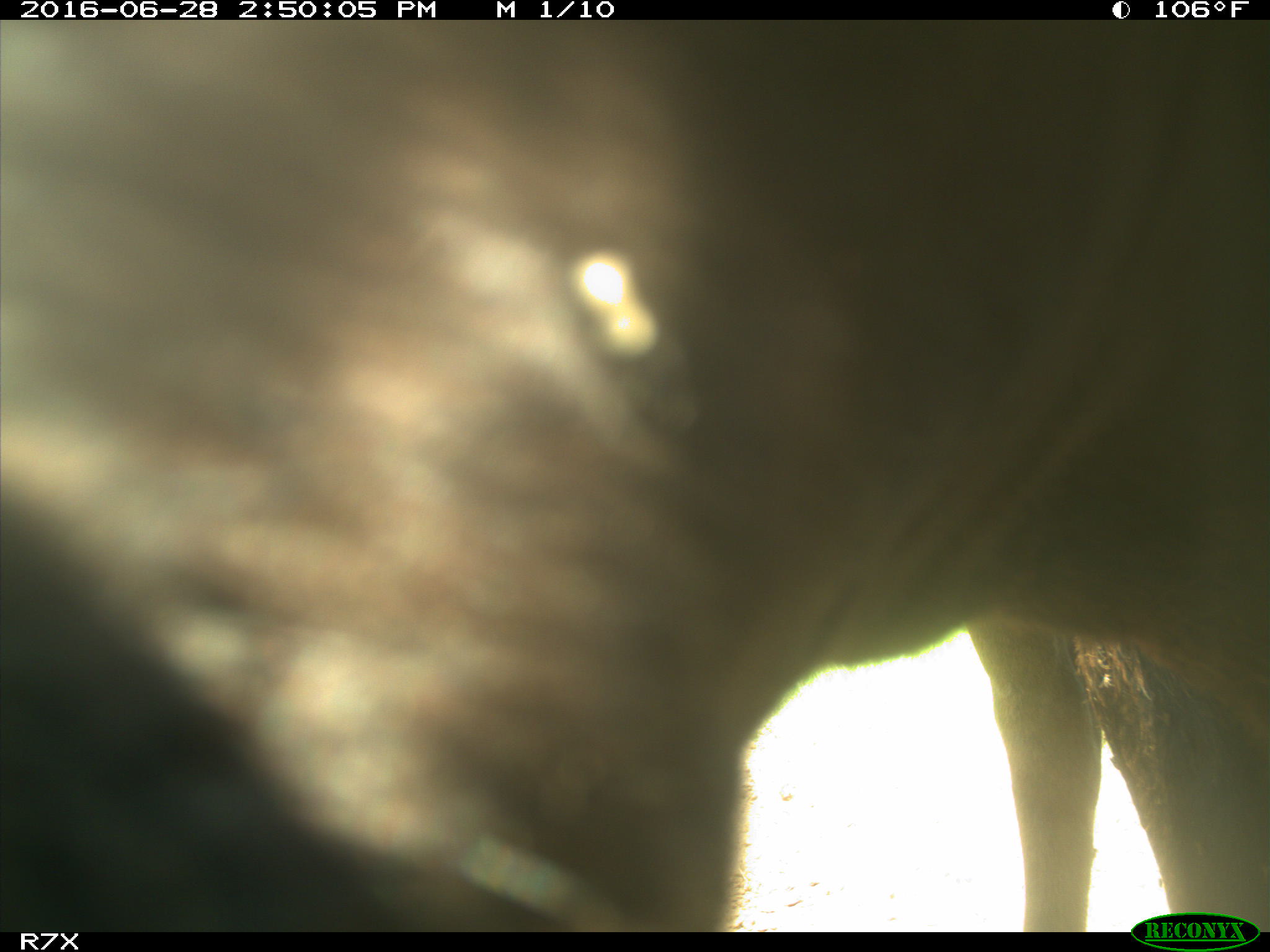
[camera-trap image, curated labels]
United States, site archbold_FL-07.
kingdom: Animalia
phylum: Chordata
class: Mammalia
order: Artiodactyla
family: Bovidae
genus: Bos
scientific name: Bos taurus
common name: domestic cow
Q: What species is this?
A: Bos taurus (domestic cow).